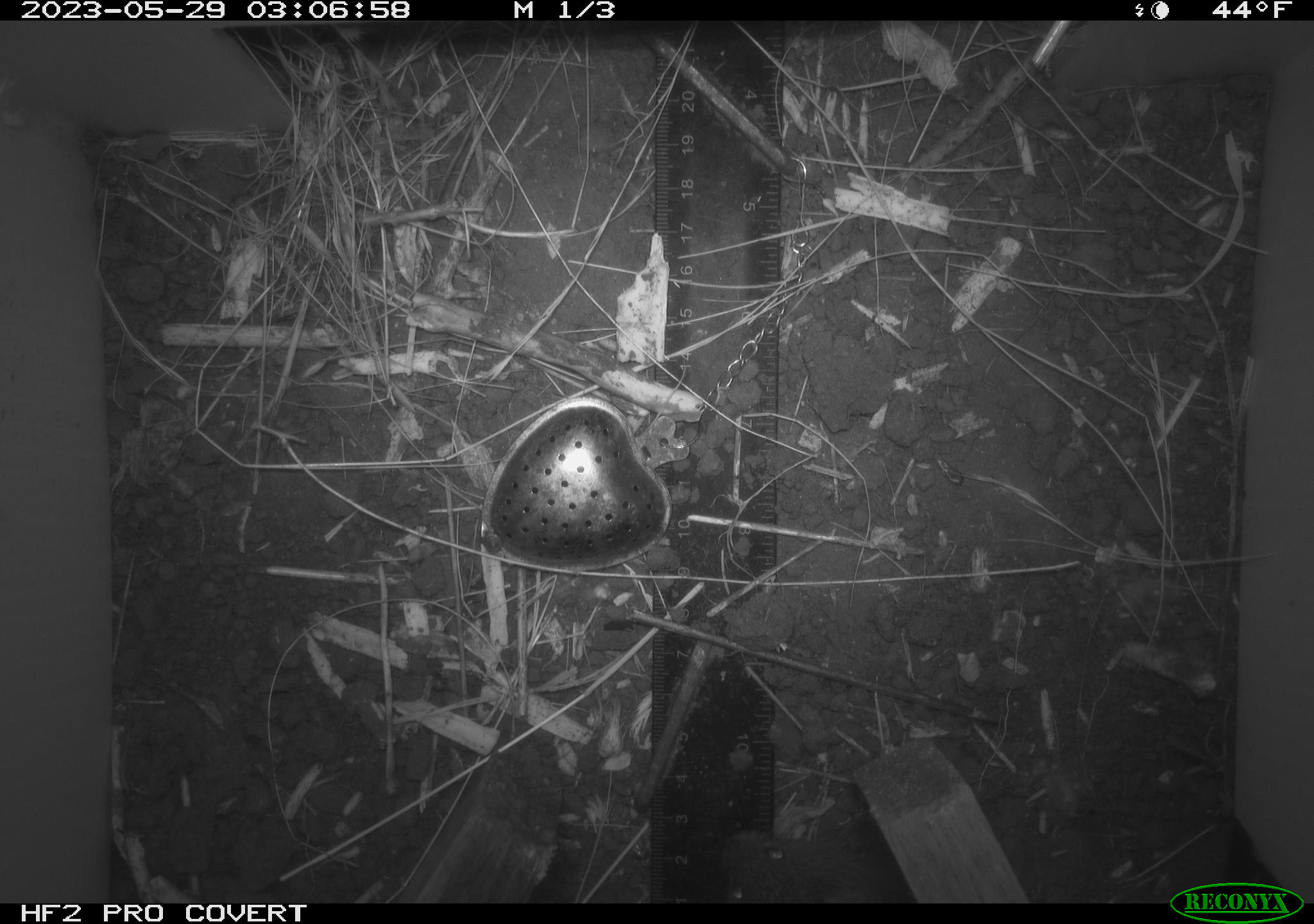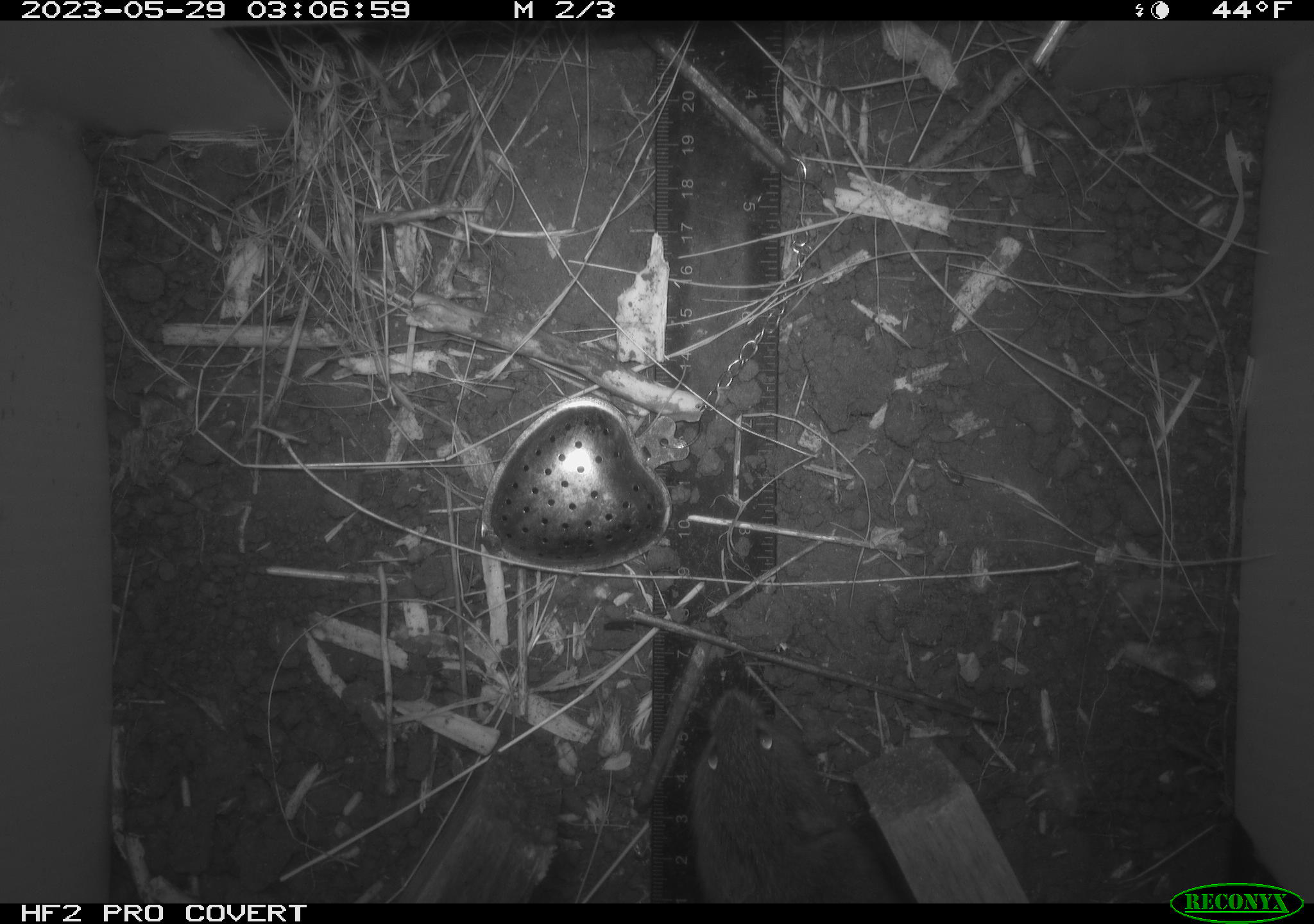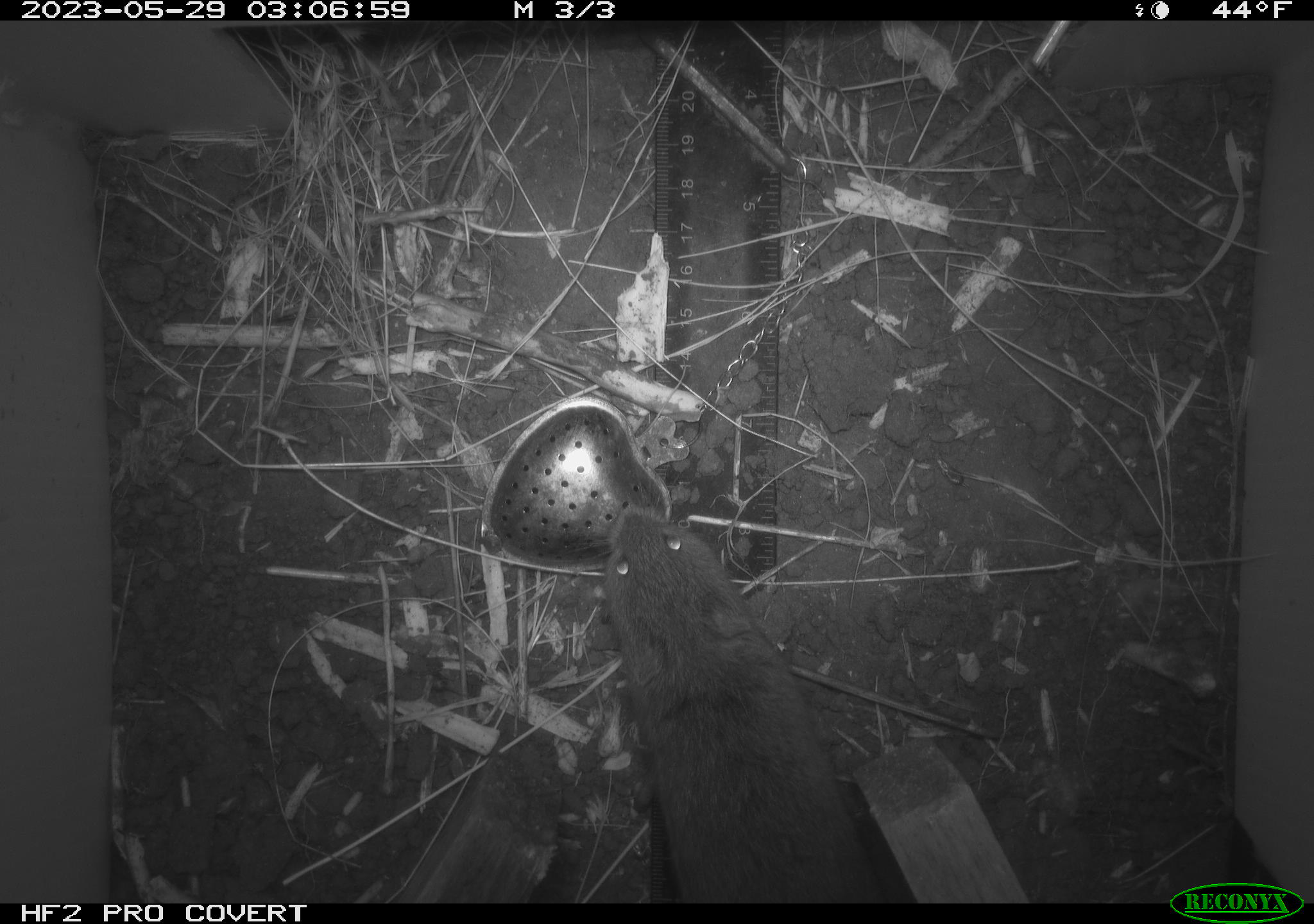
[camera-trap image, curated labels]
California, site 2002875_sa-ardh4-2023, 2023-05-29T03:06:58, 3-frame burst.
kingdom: Animalia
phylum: Chordata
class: Mammalia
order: Rodentia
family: Cricetidae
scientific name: Arvicolinae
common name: voles, lemmings, and muskrats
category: arvicolinae subfamily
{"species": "arvicolinae subfamily (voles, lemmings, and muskrats) (Arvicolinae)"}